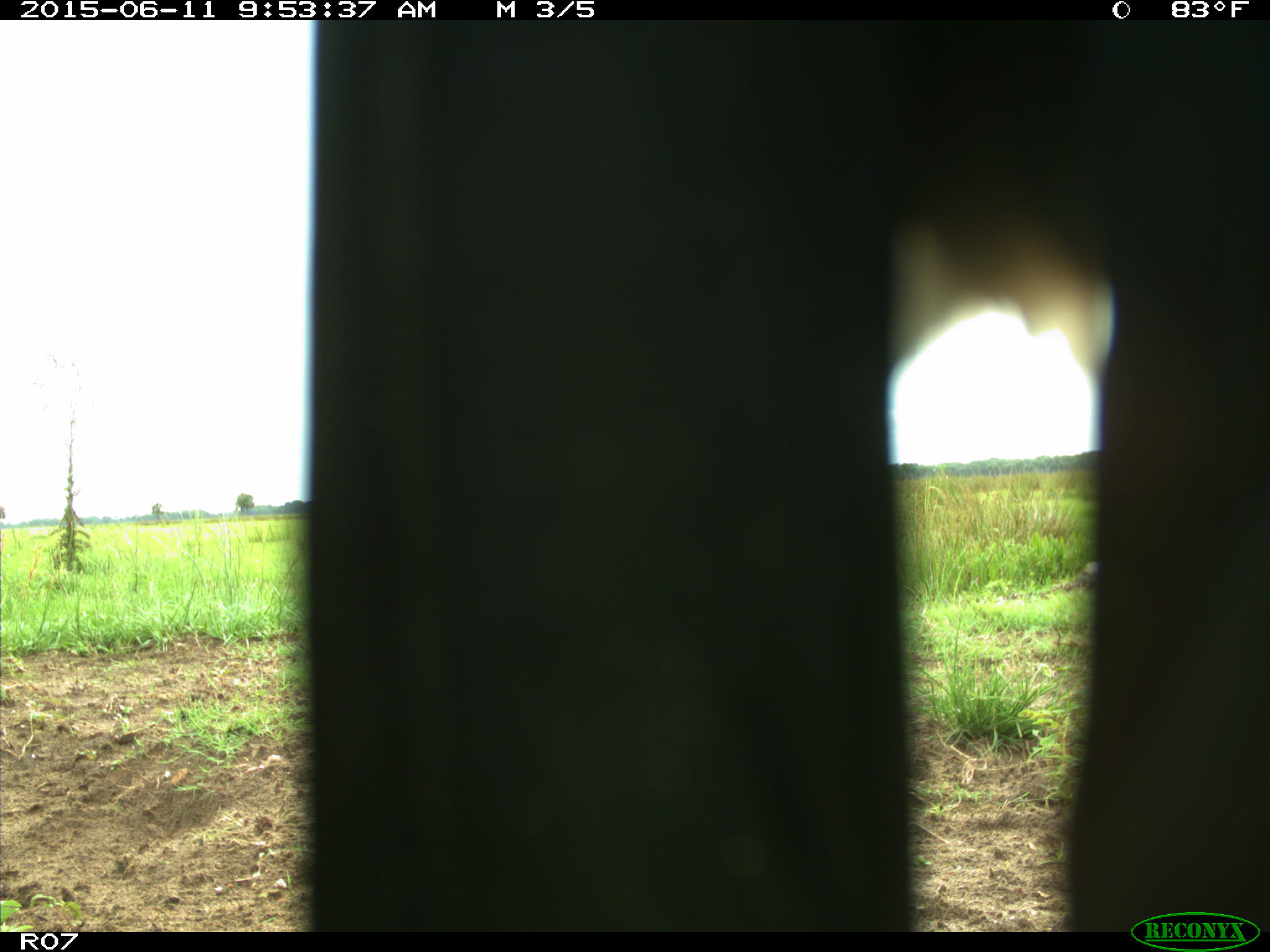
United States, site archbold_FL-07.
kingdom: Animalia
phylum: Chordata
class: Mammalia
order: Artiodactyla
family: Bovidae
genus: Bos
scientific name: Bos taurus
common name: domestic cow